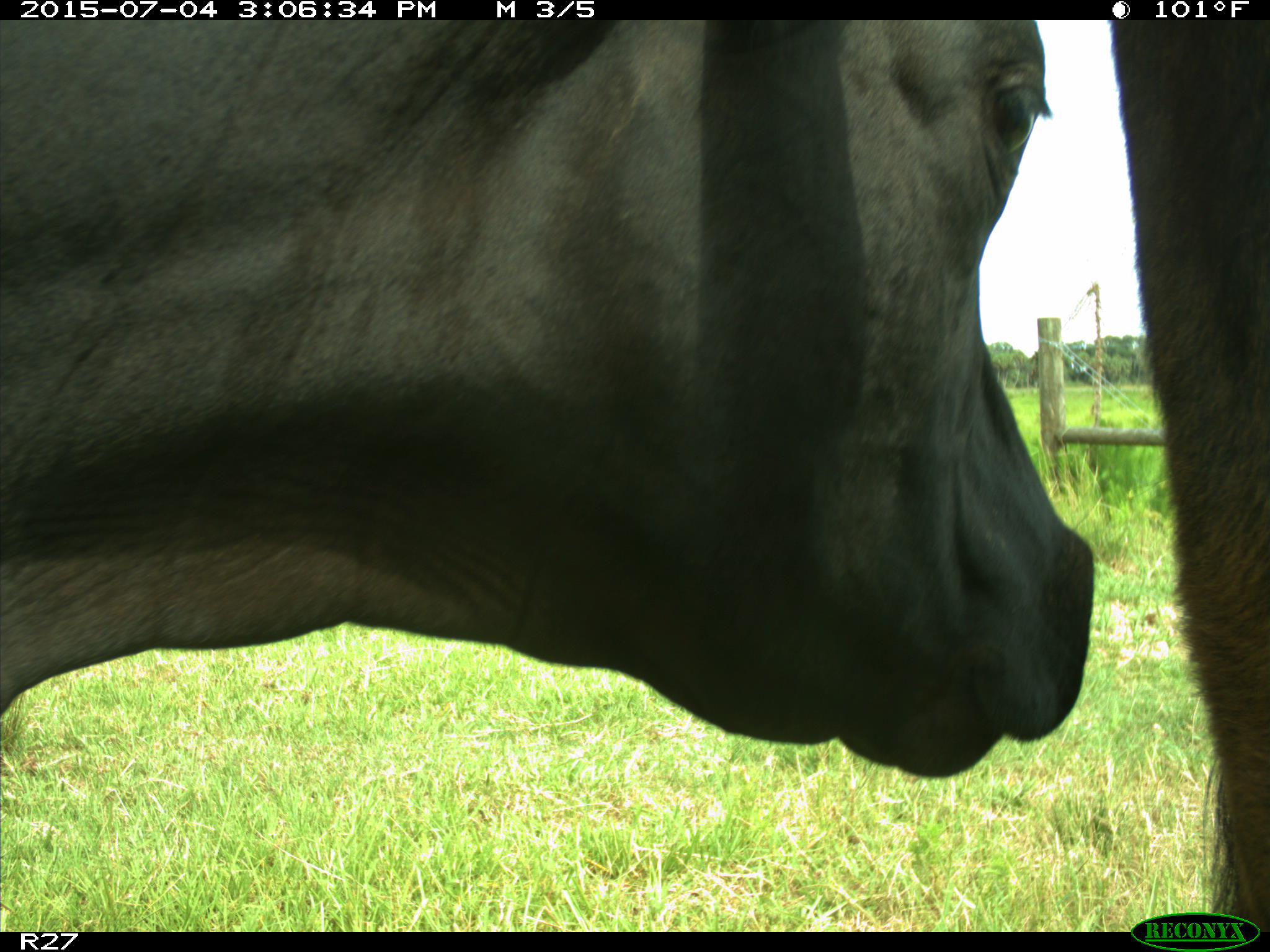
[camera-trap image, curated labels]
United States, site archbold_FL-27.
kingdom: Animalia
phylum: Chordata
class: Mammalia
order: Artiodactyla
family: Bovidae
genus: Bos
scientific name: Bos taurus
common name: domestic cow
Bos taurus (domestic cow).